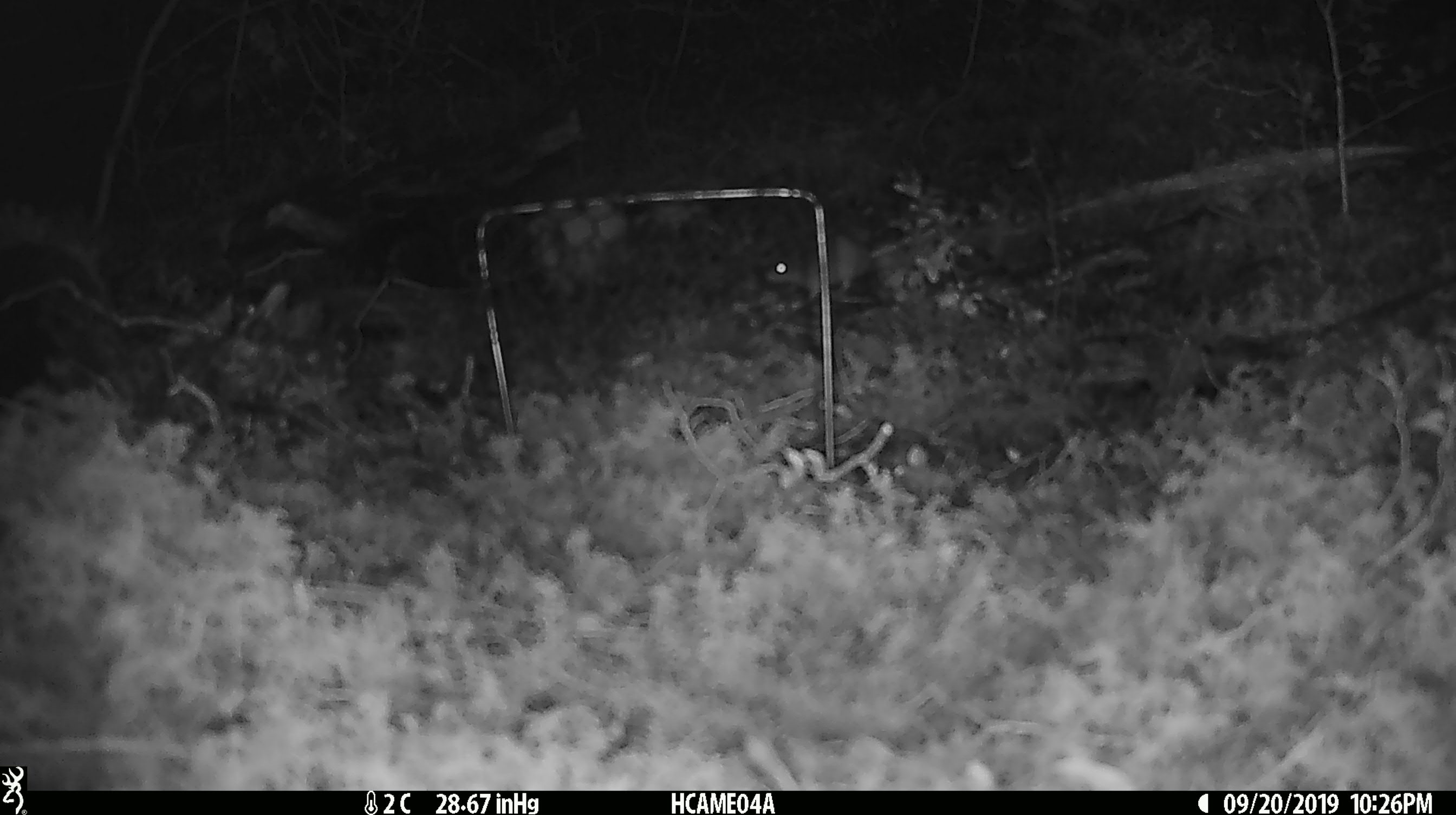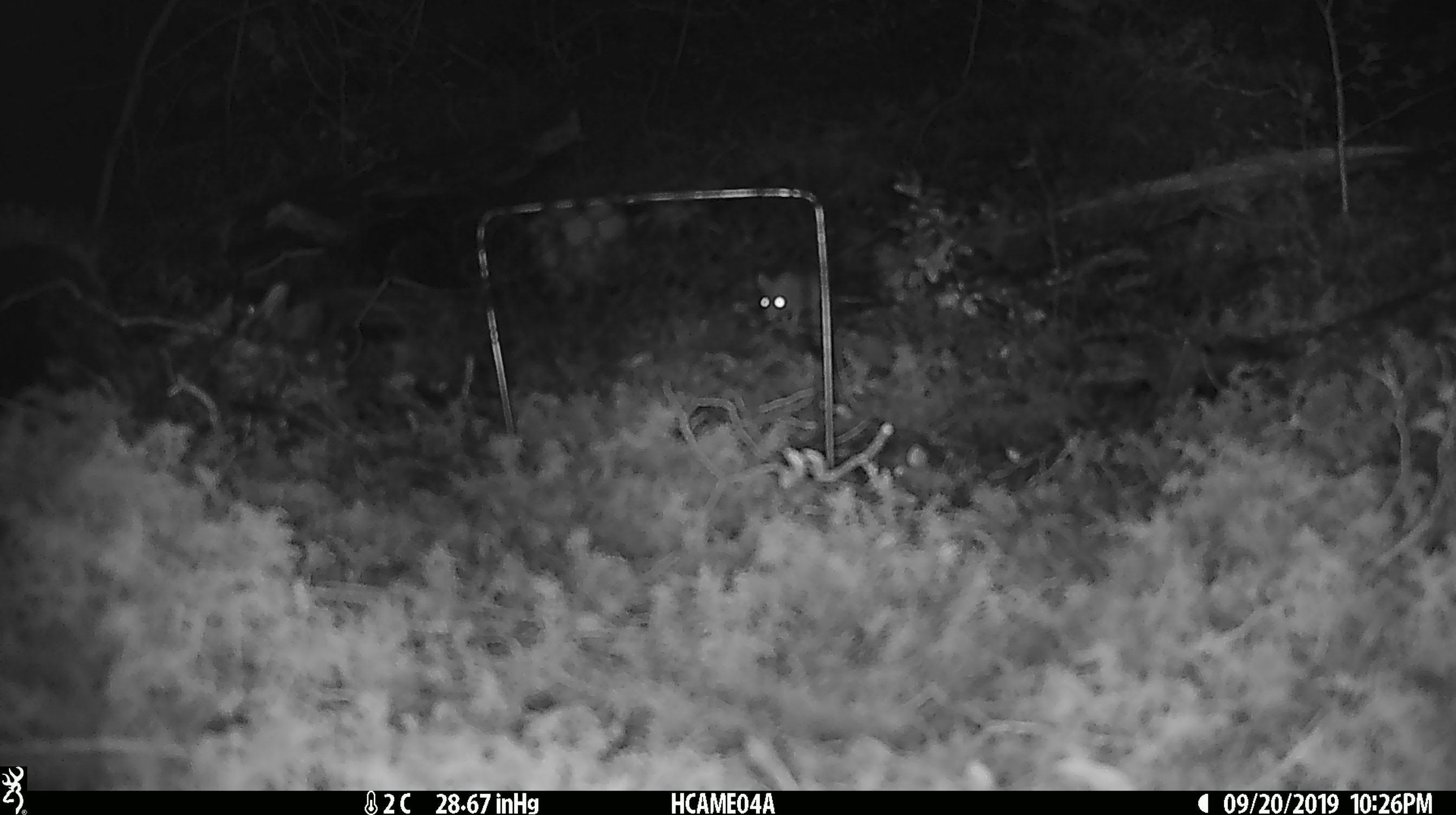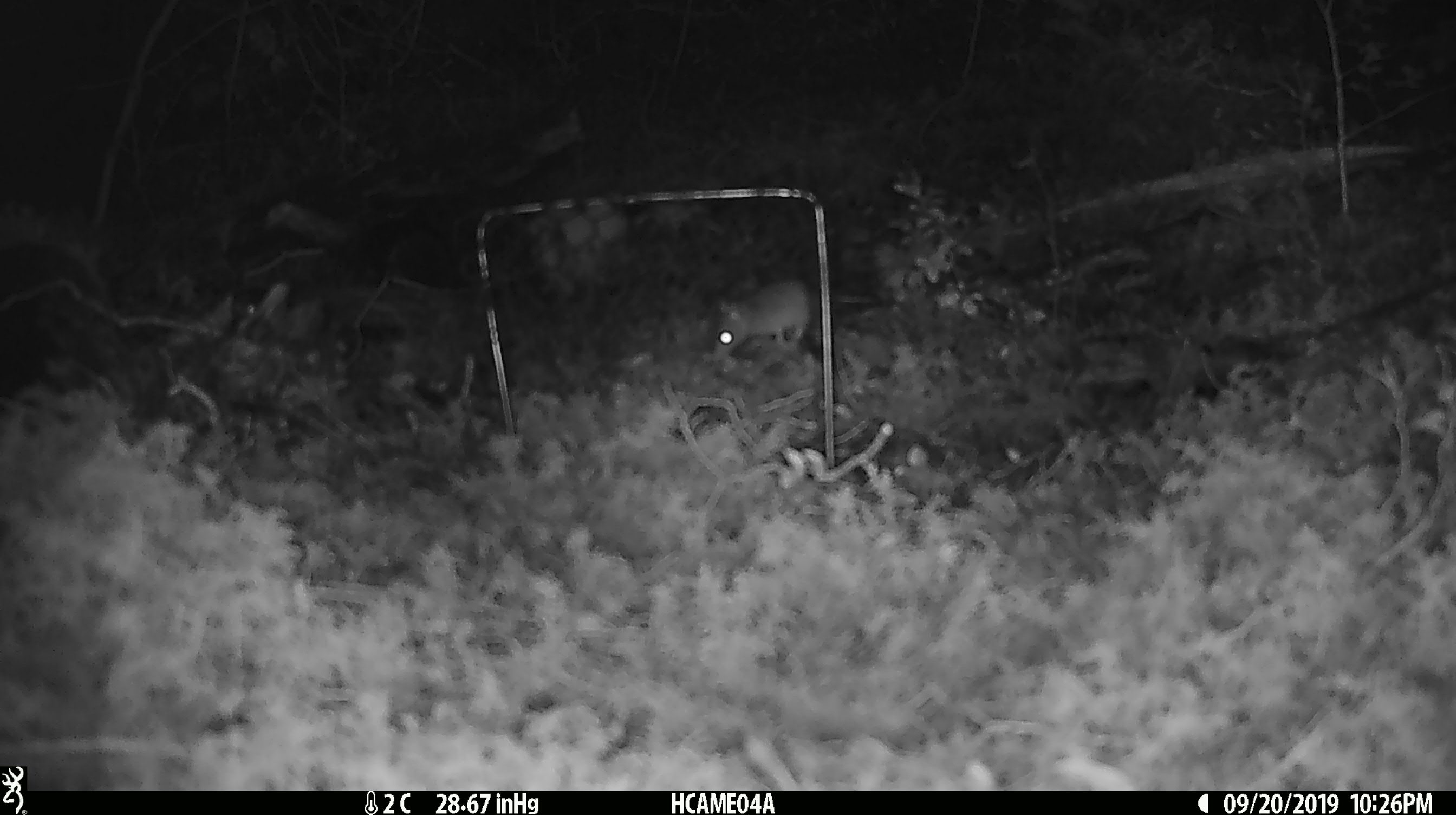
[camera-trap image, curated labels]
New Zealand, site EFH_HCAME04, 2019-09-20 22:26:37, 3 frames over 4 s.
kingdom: Animalia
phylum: Chordata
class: Mammalia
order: Rodentia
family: Muridae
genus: Mus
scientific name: Mus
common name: mouse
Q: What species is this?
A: Mouse (Mus).